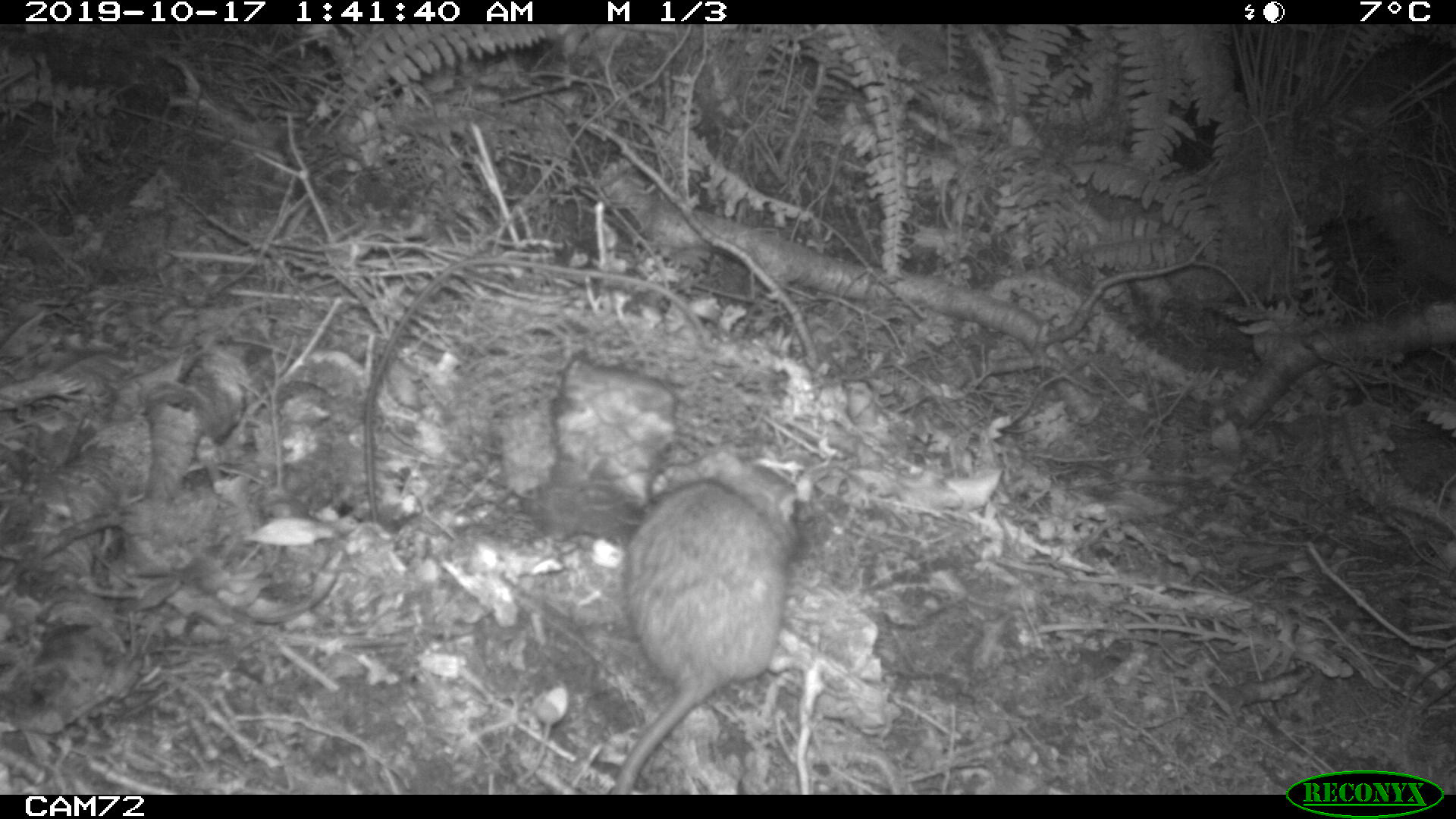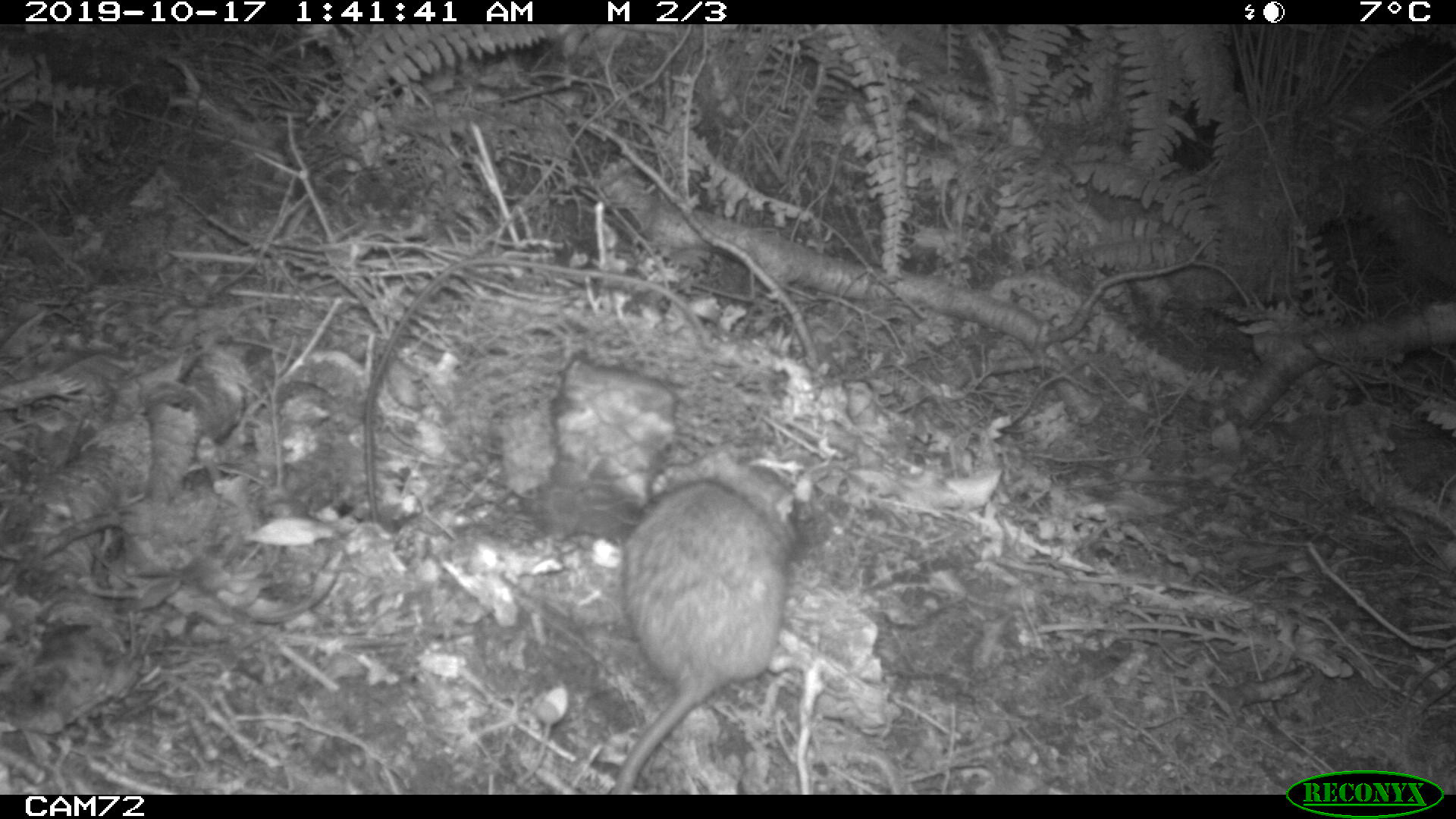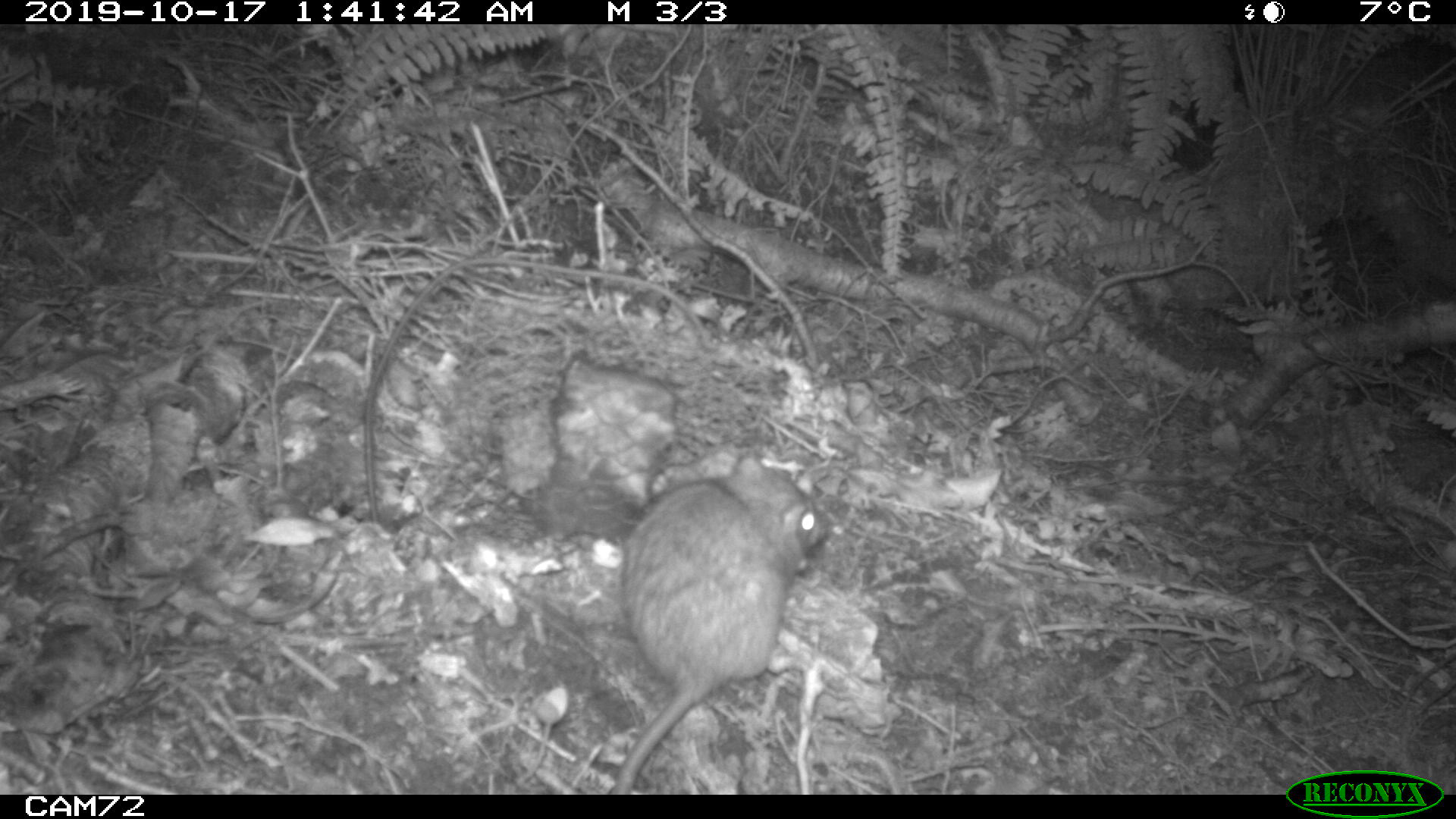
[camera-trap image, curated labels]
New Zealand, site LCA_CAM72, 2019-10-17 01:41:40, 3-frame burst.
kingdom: Animalia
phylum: Chordata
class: Mammalia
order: Rodentia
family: Muridae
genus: Rattus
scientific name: Rattus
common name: rat